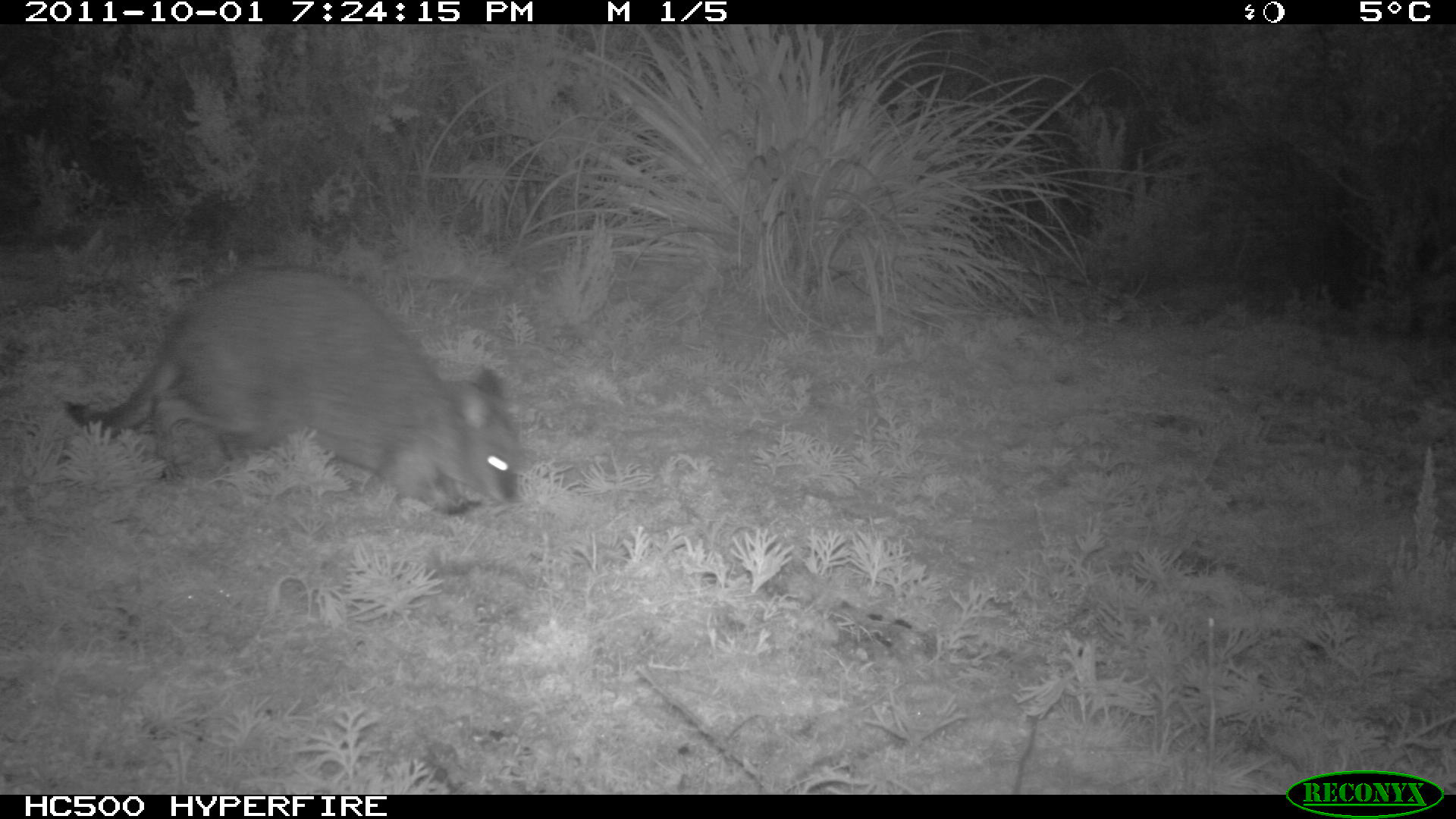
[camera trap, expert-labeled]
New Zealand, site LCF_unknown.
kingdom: Animalia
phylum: Chordata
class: Mammalia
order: Diprotodontia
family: Macropodidae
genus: Notamacropus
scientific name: Notamacropus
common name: wallaby